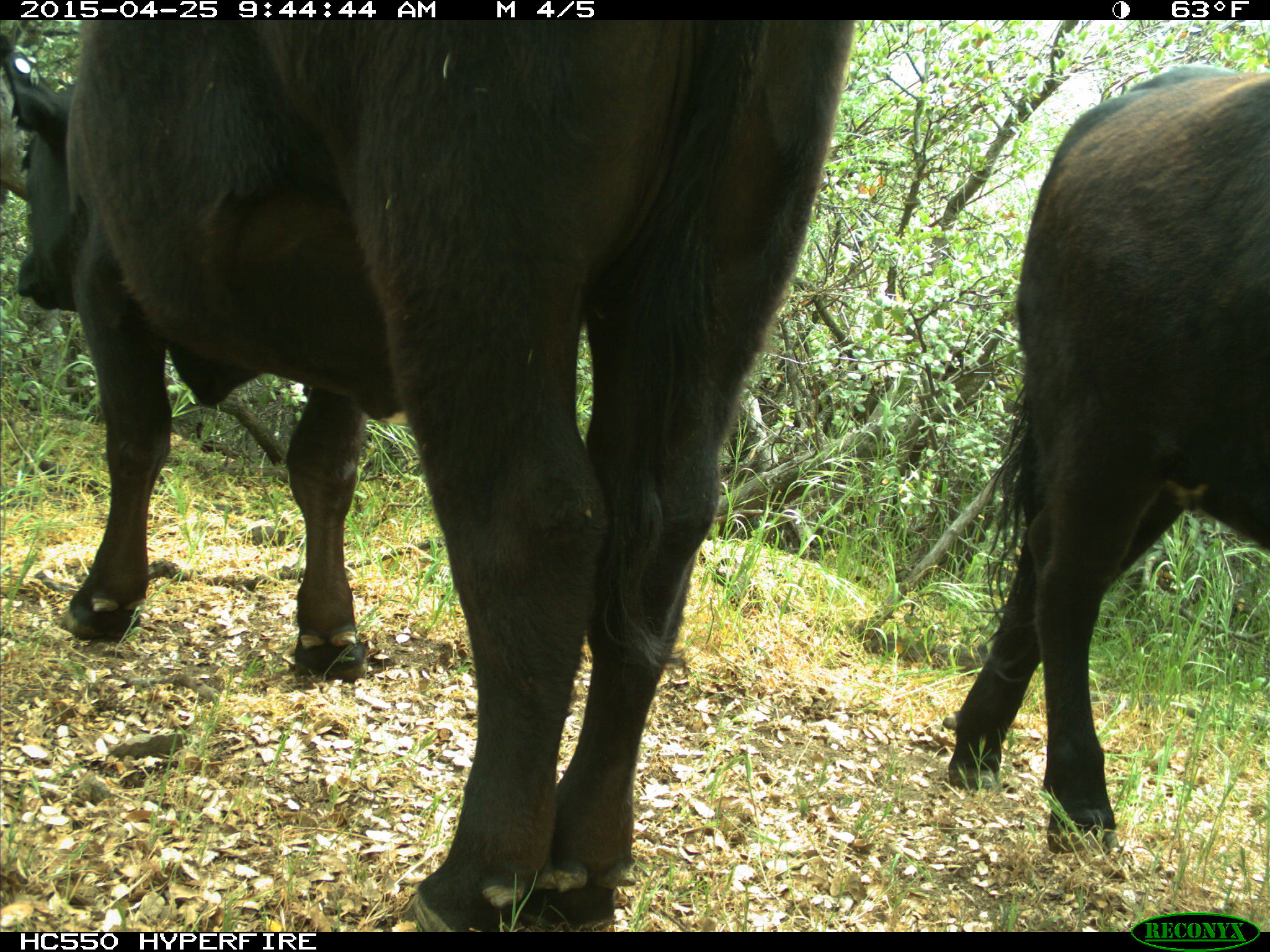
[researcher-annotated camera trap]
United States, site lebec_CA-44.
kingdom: Animalia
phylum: Chordata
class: Mammalia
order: Artiodactyla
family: Suidae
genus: Sus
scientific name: Sus scrofa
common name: wild boar